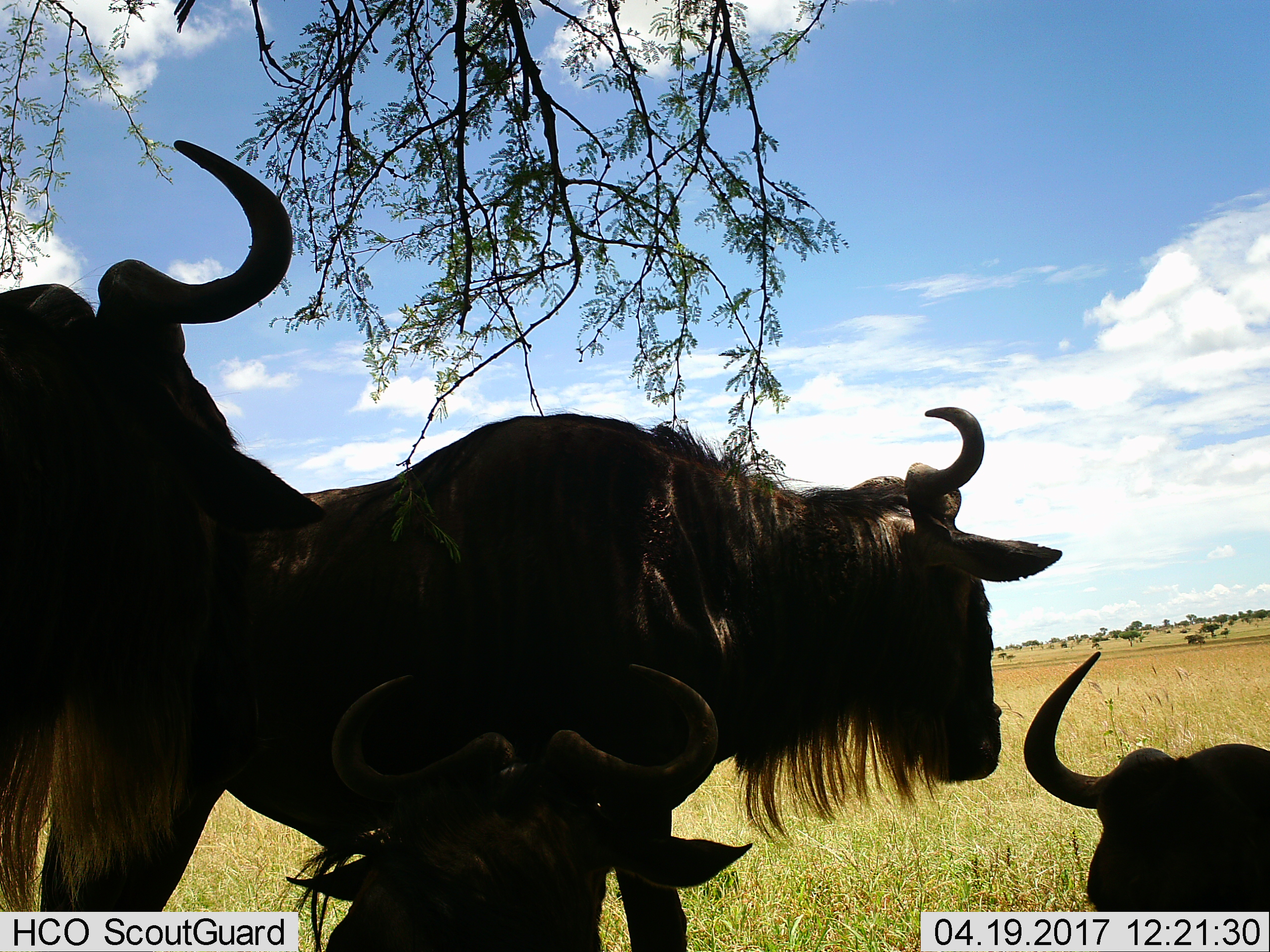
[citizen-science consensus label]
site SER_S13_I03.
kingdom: Animalia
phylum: Chordata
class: Mammalia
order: Artiodactyla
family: Bovidae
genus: Connochaetes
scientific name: Connochaetes taurinus taurinus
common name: blue wildebeest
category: wildebeestblue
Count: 4.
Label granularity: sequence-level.